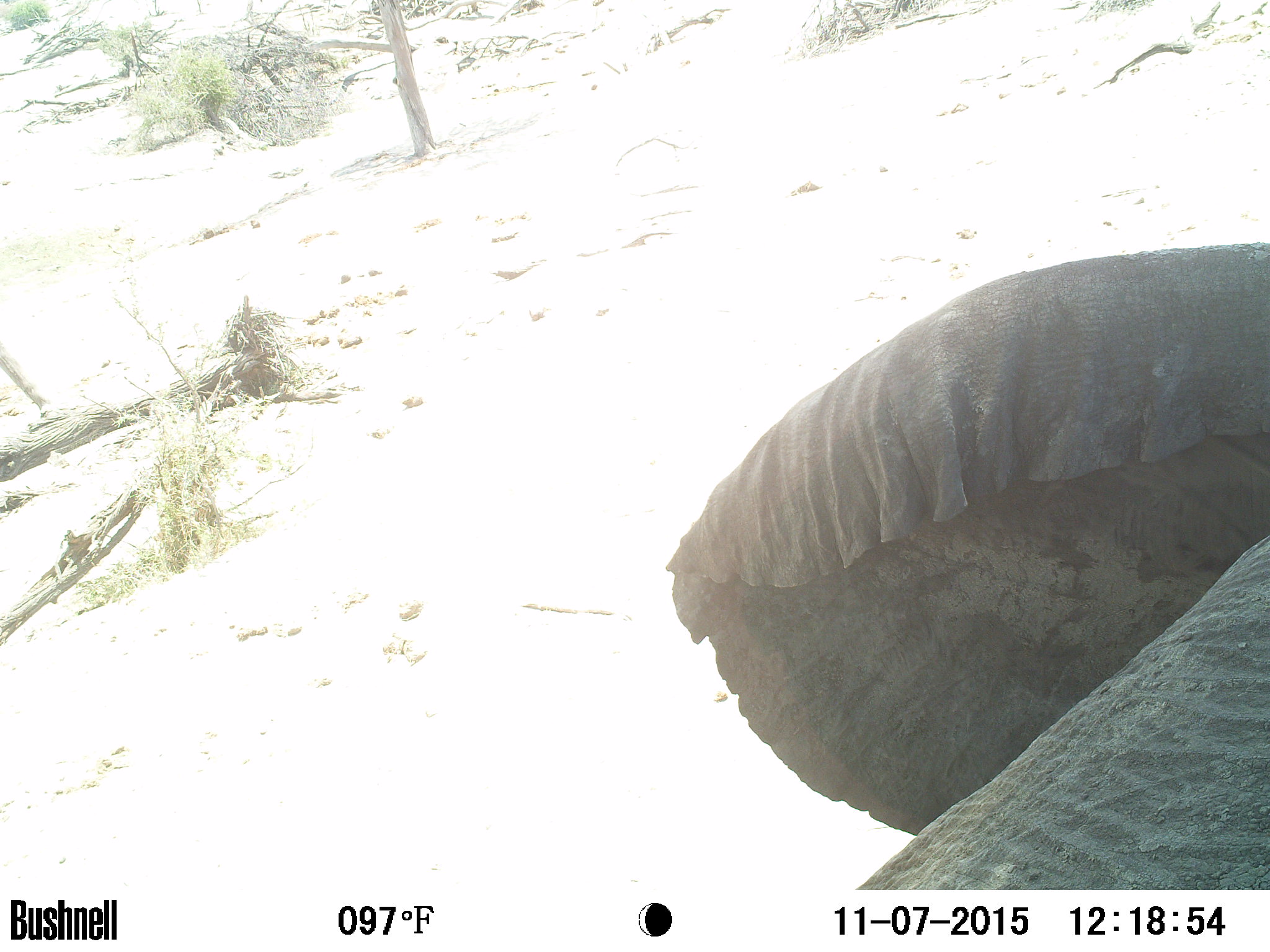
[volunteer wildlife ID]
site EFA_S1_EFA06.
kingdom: Animalia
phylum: Chordata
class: Mammalia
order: Proboscidea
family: Elephantidae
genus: Loxodonta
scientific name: Loxodonta africana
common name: african bush elephant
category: elephant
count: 1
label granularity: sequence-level